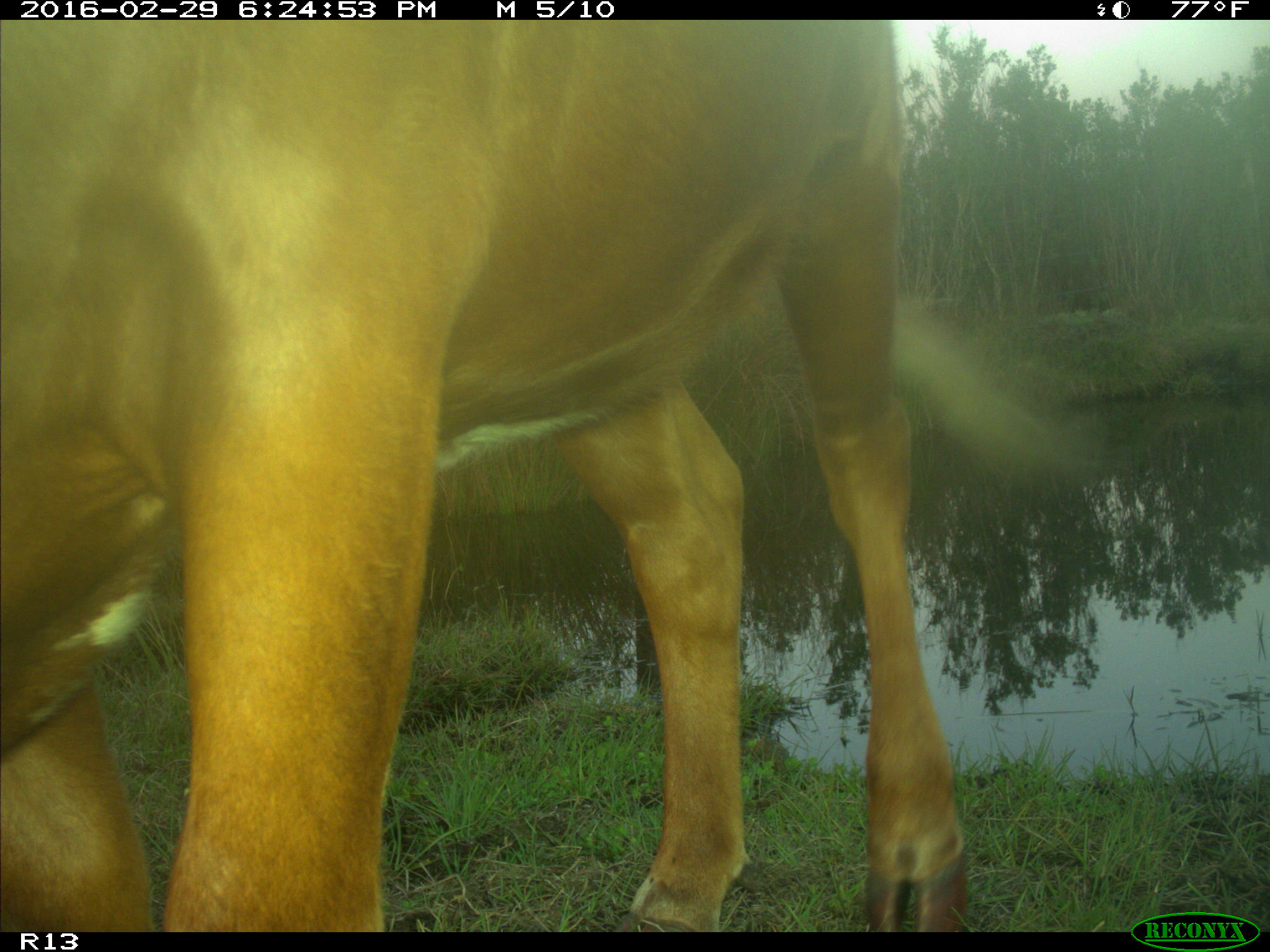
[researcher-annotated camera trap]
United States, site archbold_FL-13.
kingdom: Animalia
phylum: Chordata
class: Mammalia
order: Artiodactyla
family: Bovidae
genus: Bos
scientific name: Bos taurus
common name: domestic cow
Bos taurus (domestic cow).